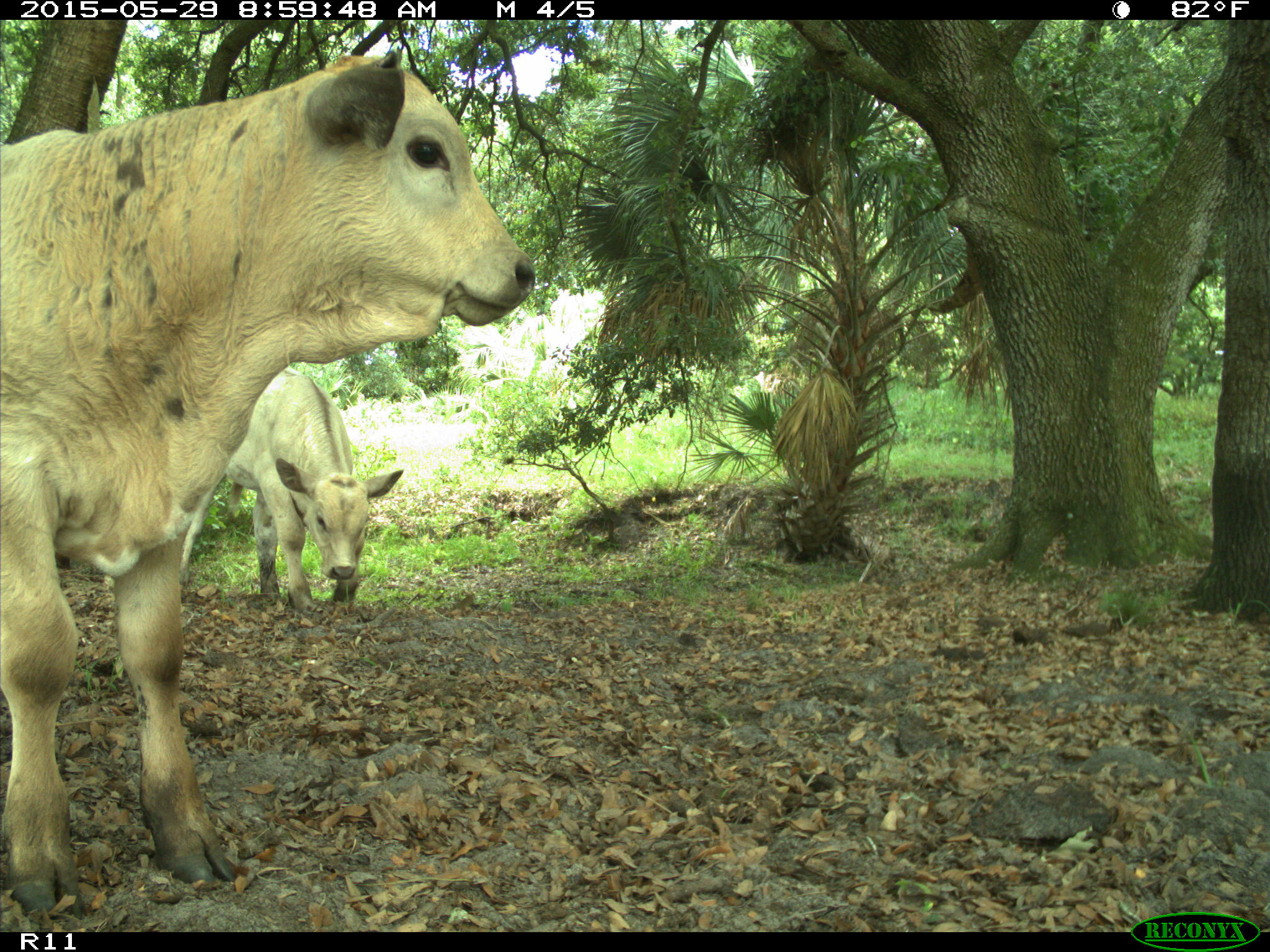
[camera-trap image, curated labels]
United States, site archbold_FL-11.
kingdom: Animalia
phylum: Chordata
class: Mammalia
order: Artiodactyla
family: Bovidae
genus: Bos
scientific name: Bos taurus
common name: domestic cow